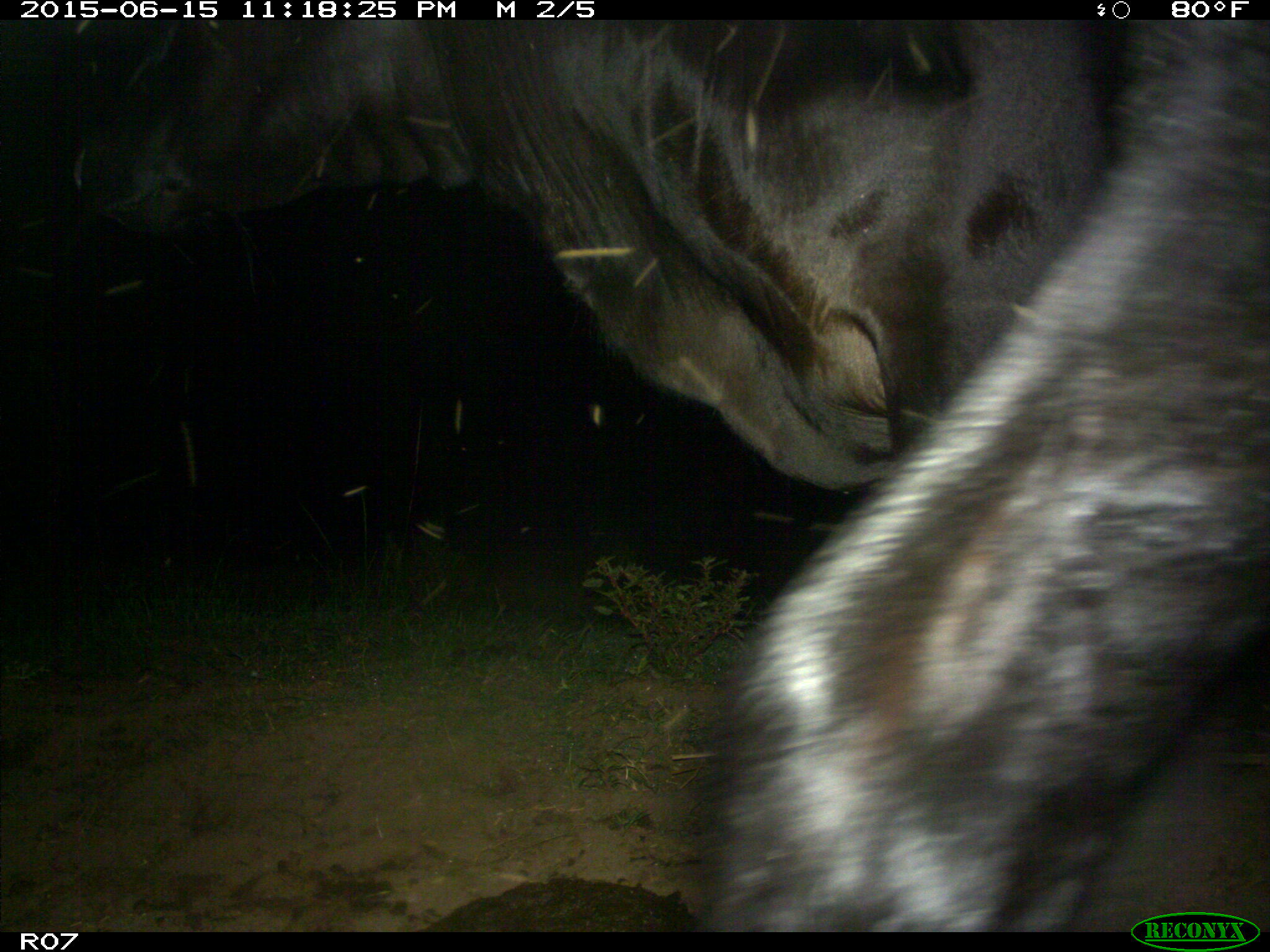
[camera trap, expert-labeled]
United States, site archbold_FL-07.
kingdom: Animalia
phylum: Chordata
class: Mammalia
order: Artiodactyla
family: Bovidae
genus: Bos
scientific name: Bos taurus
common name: domestic cow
Bos taurus (domestic cow).